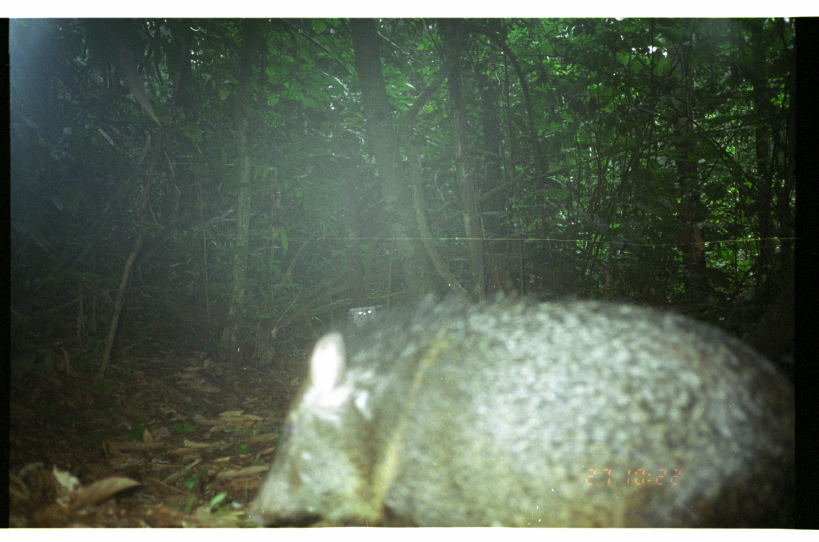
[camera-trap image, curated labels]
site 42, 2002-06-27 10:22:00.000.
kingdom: Animalia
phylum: Chordata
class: Mammalia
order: Artiodactyla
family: Tayassuidae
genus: Pecari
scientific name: Pecari tajacu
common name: collared peccary